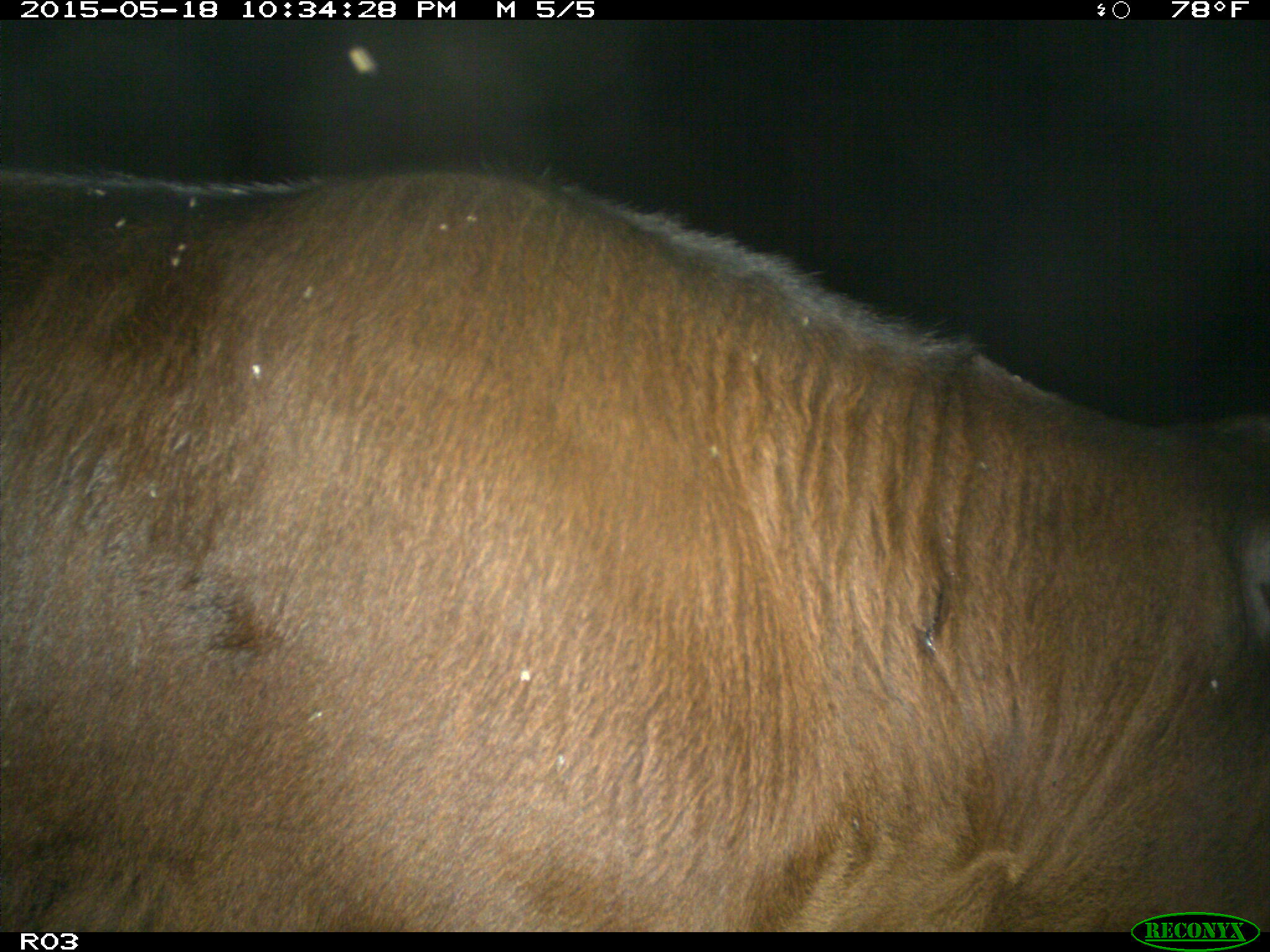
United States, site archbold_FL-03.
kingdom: Animalia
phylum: Chordata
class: Mammalia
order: Artiodactyla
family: Bovidae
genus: Bos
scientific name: Bos taurus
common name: domestic cow